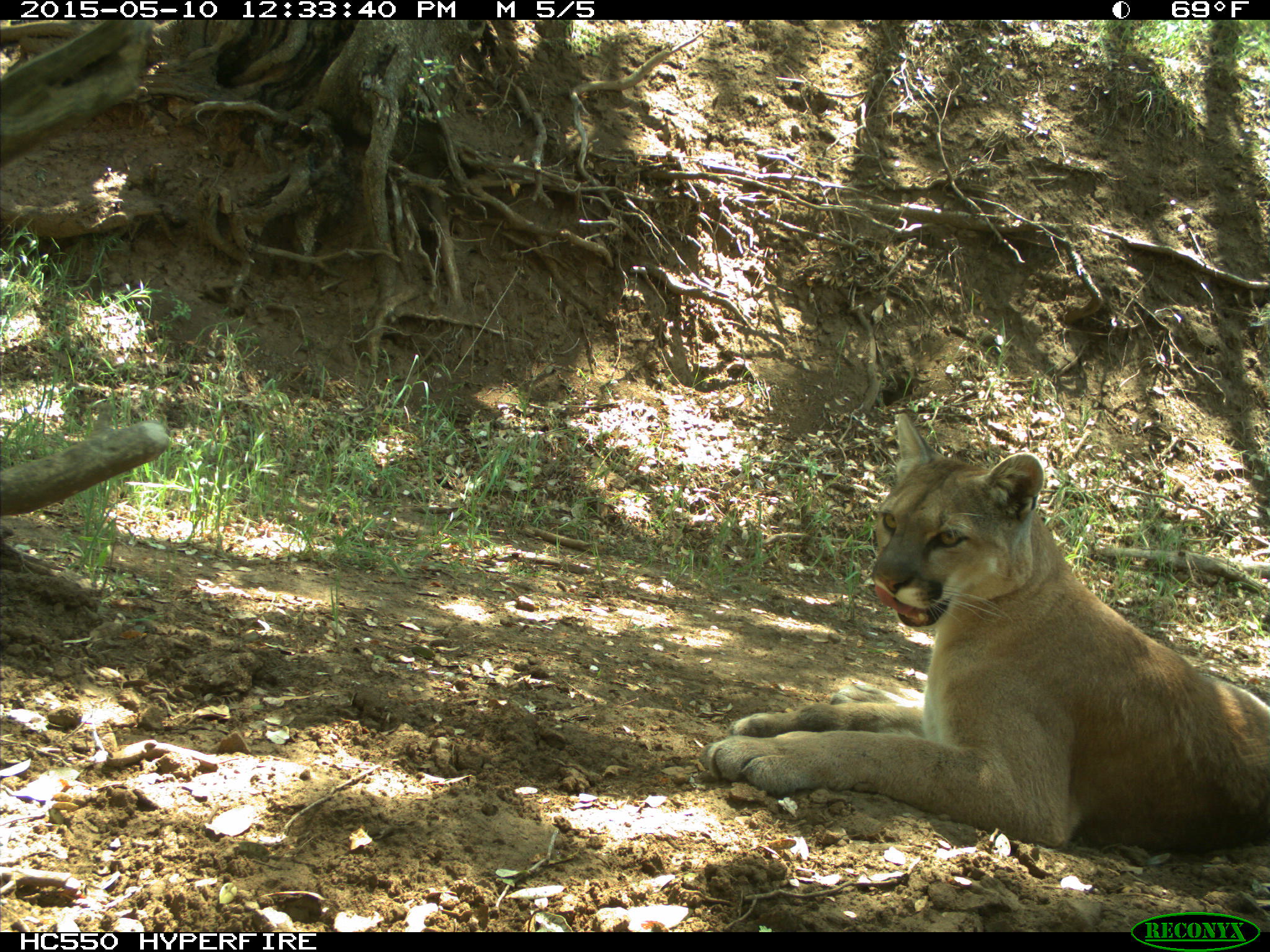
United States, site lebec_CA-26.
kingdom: Animalia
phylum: Chordata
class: Mammalia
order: Carnivora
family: Felidae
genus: Puma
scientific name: Puma concolor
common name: mountain lion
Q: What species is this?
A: Puma concolor (mountain lion).